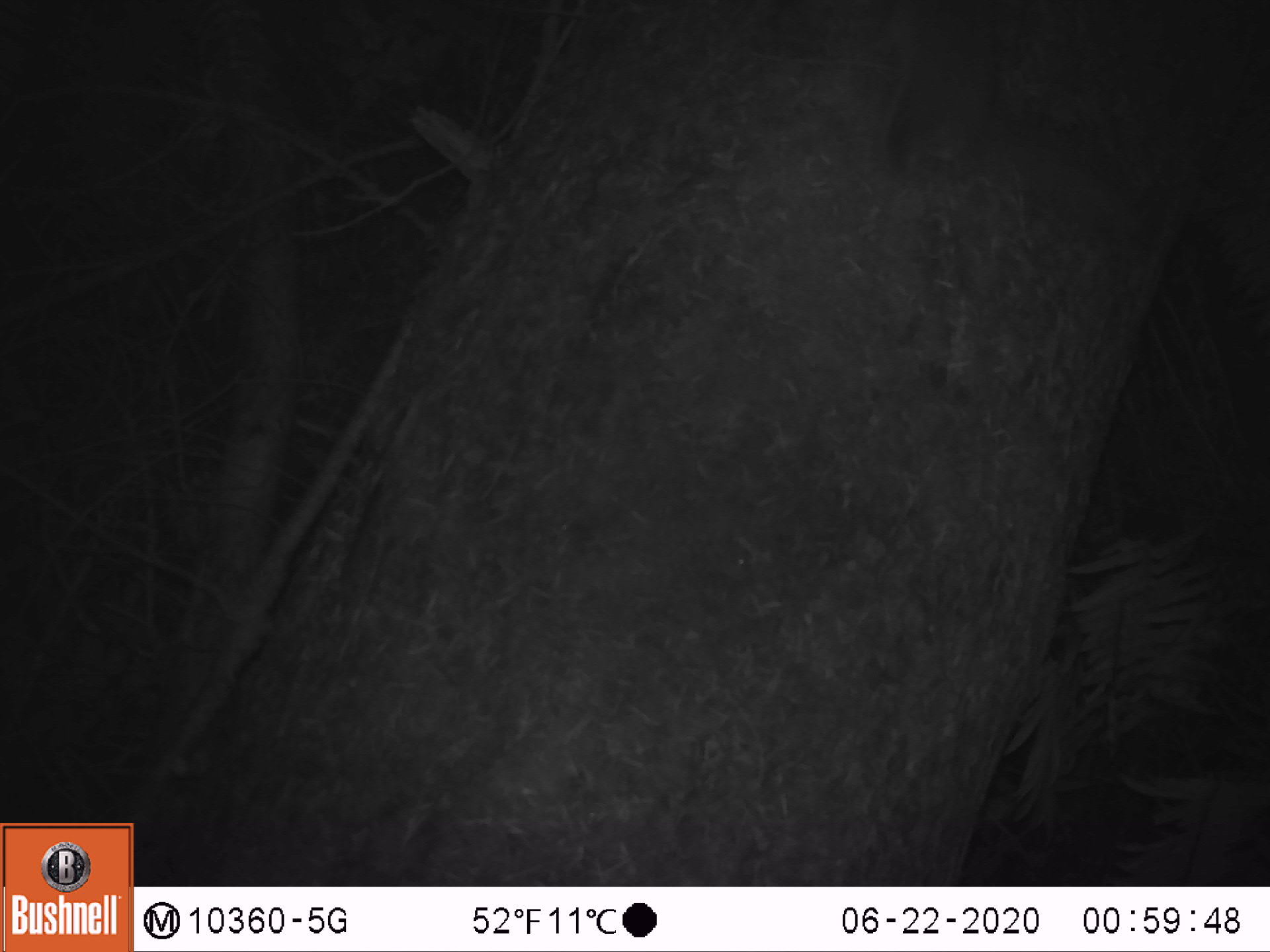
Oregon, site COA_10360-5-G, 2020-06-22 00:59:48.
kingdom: Animalia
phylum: Chordata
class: Mammalia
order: Rodentia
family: Sciuridae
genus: Glaucomys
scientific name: Glaucomys oregonensis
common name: humboldt's flying squirrel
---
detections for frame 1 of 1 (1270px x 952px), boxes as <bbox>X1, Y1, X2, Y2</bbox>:
humboldt's flying squirrel: <bbox>866, 4, 1163, 259</bbox>